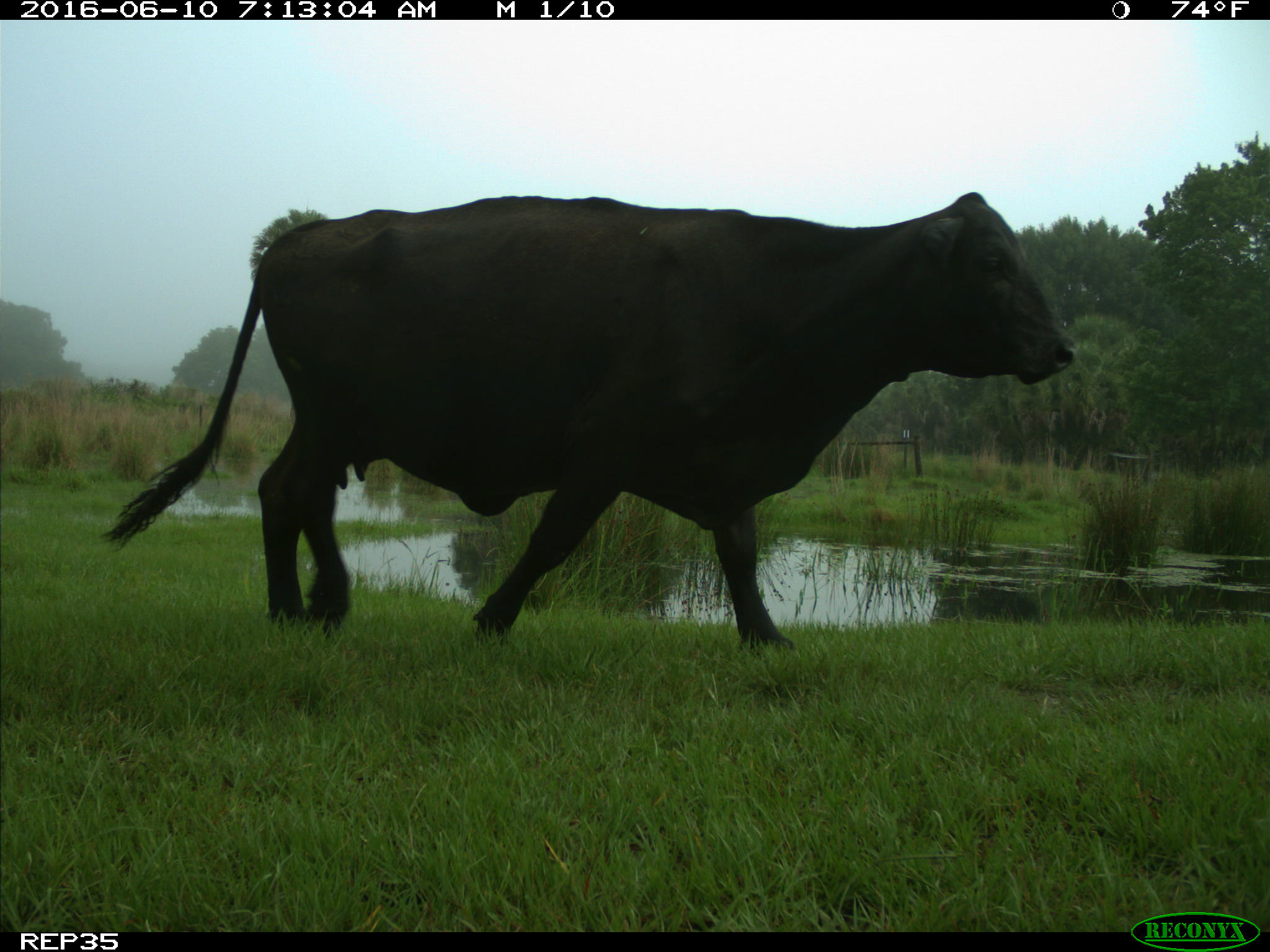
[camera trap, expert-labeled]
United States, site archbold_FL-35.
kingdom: Animalia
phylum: Chordata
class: Mammalia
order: Artiodactyla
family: Bovidae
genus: Bos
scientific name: Bos taurus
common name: domestic cow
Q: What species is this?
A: Bos taurus (domestic cow).